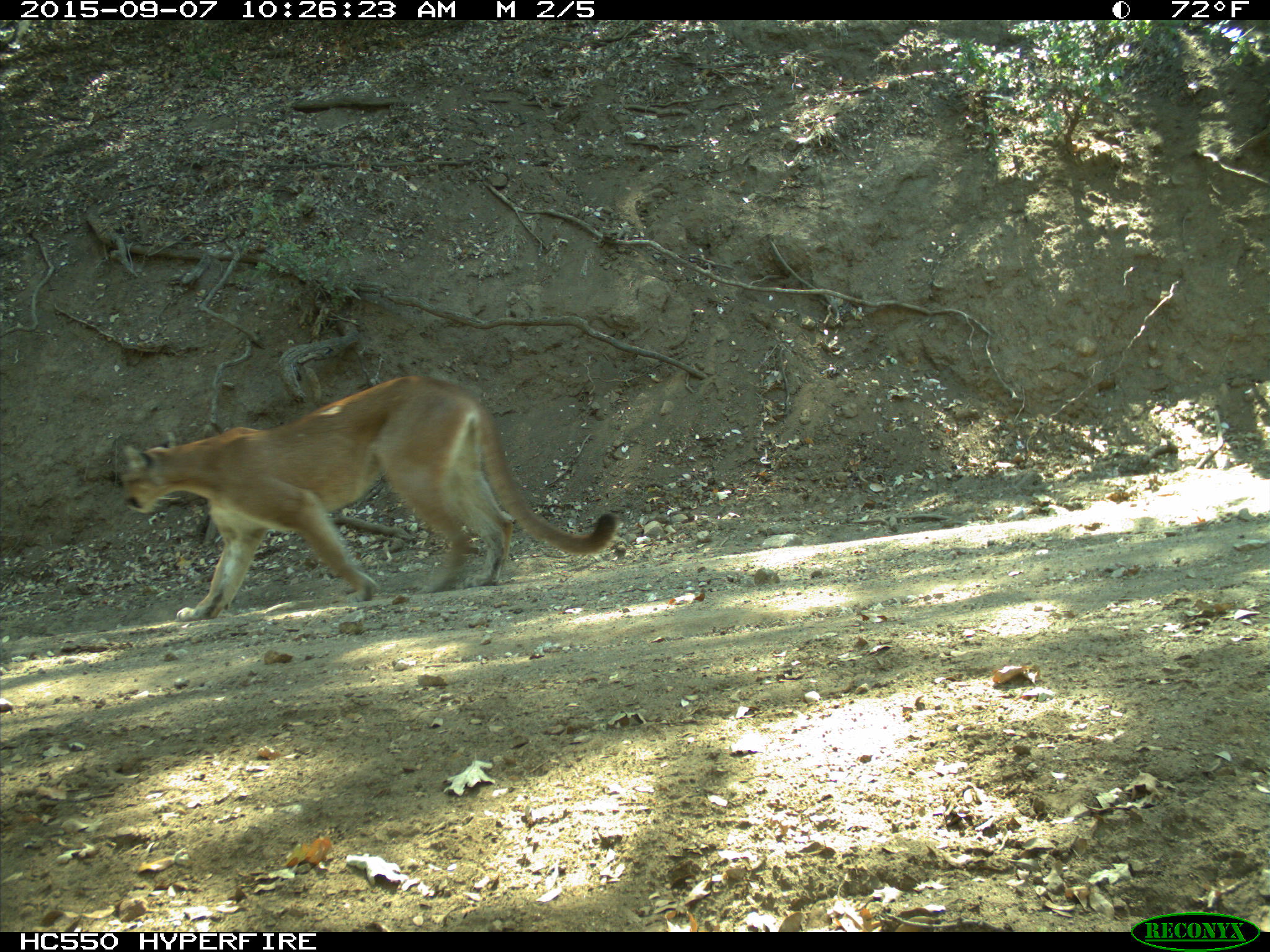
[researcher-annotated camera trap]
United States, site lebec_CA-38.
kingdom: Animalia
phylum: Chordata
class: Mammalia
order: Carnivora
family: Felidae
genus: Puma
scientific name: Puma concolor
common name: mountain lion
Puma concolor (mountain lion).